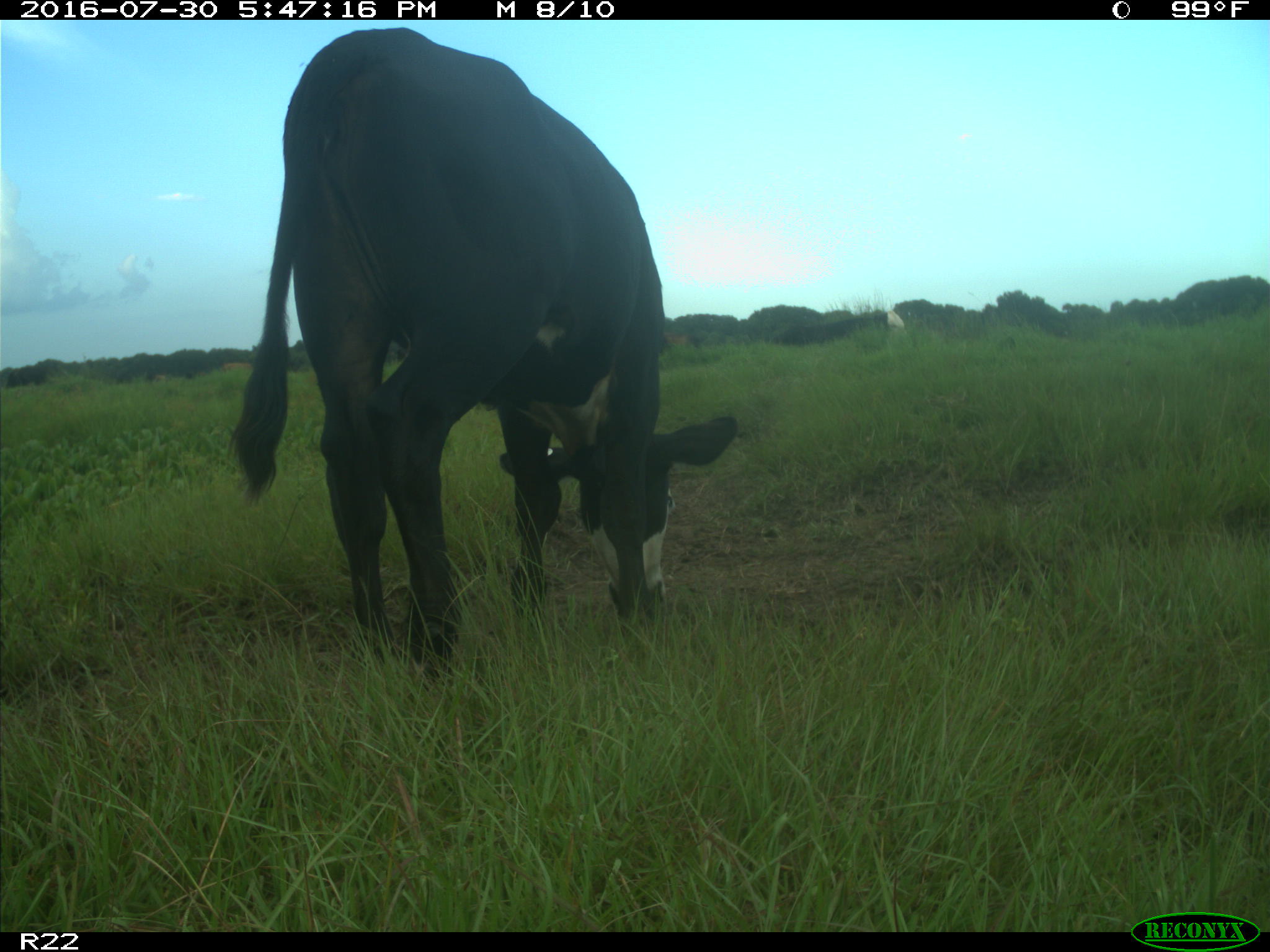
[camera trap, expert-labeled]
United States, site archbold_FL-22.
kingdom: Animalia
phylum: Chordata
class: Mammalia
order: Artiodactyla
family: Bovidae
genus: Bos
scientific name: Bos taurus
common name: domestic cow